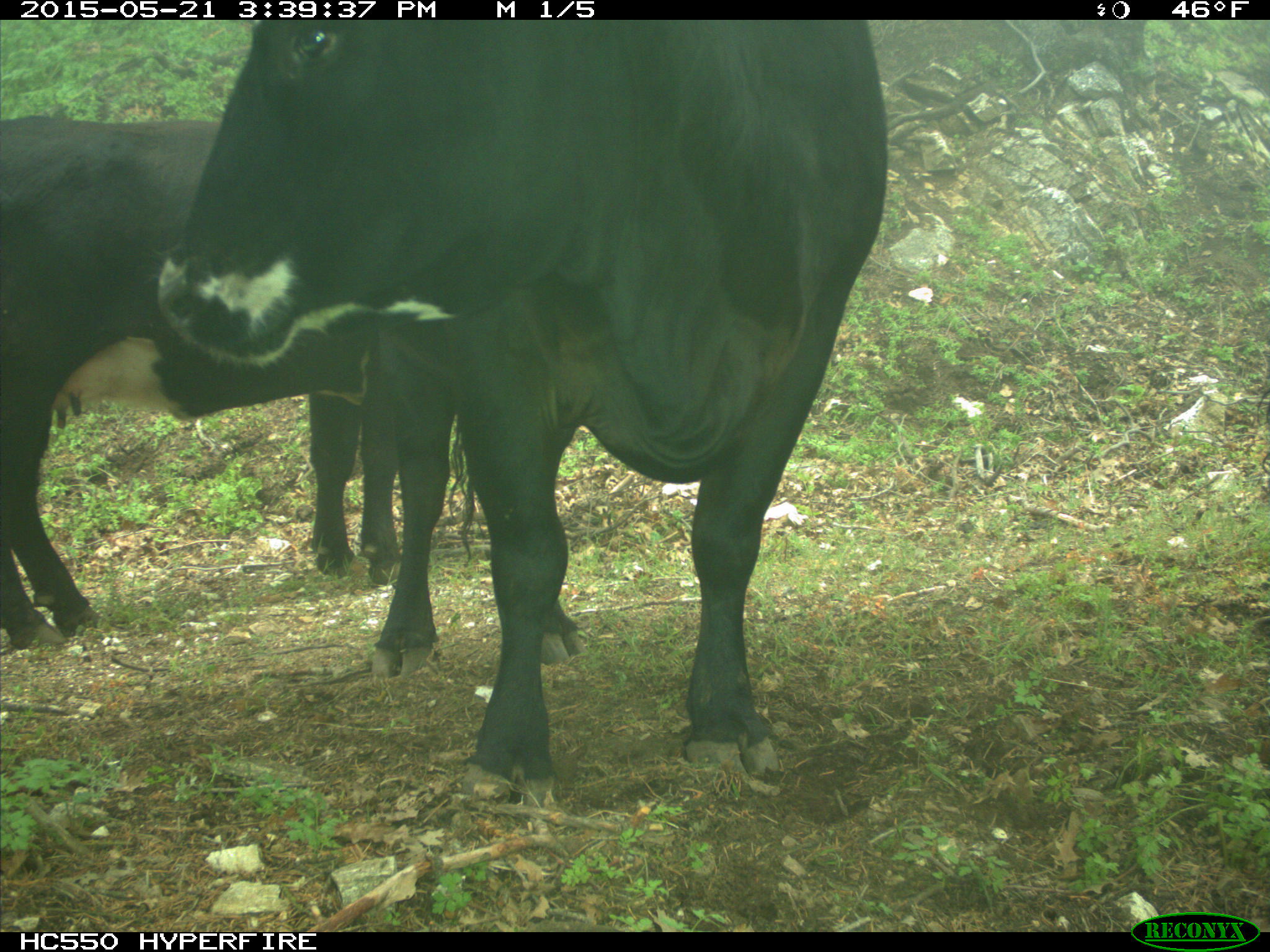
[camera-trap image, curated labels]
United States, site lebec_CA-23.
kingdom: Animalia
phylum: Chordata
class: Mammalia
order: Artiodactyla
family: Bovidae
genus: Bos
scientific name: Bos taurus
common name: domestic cow